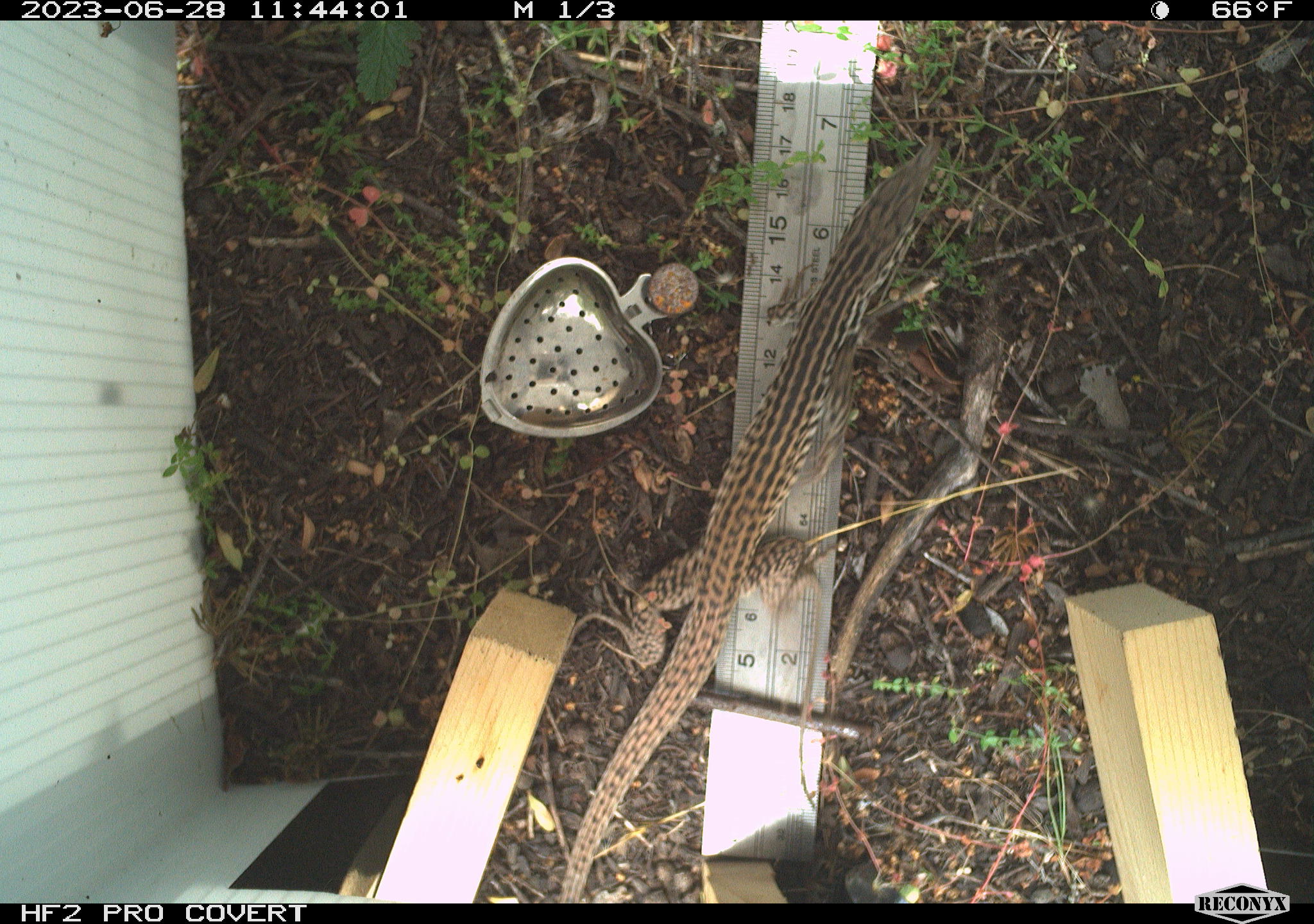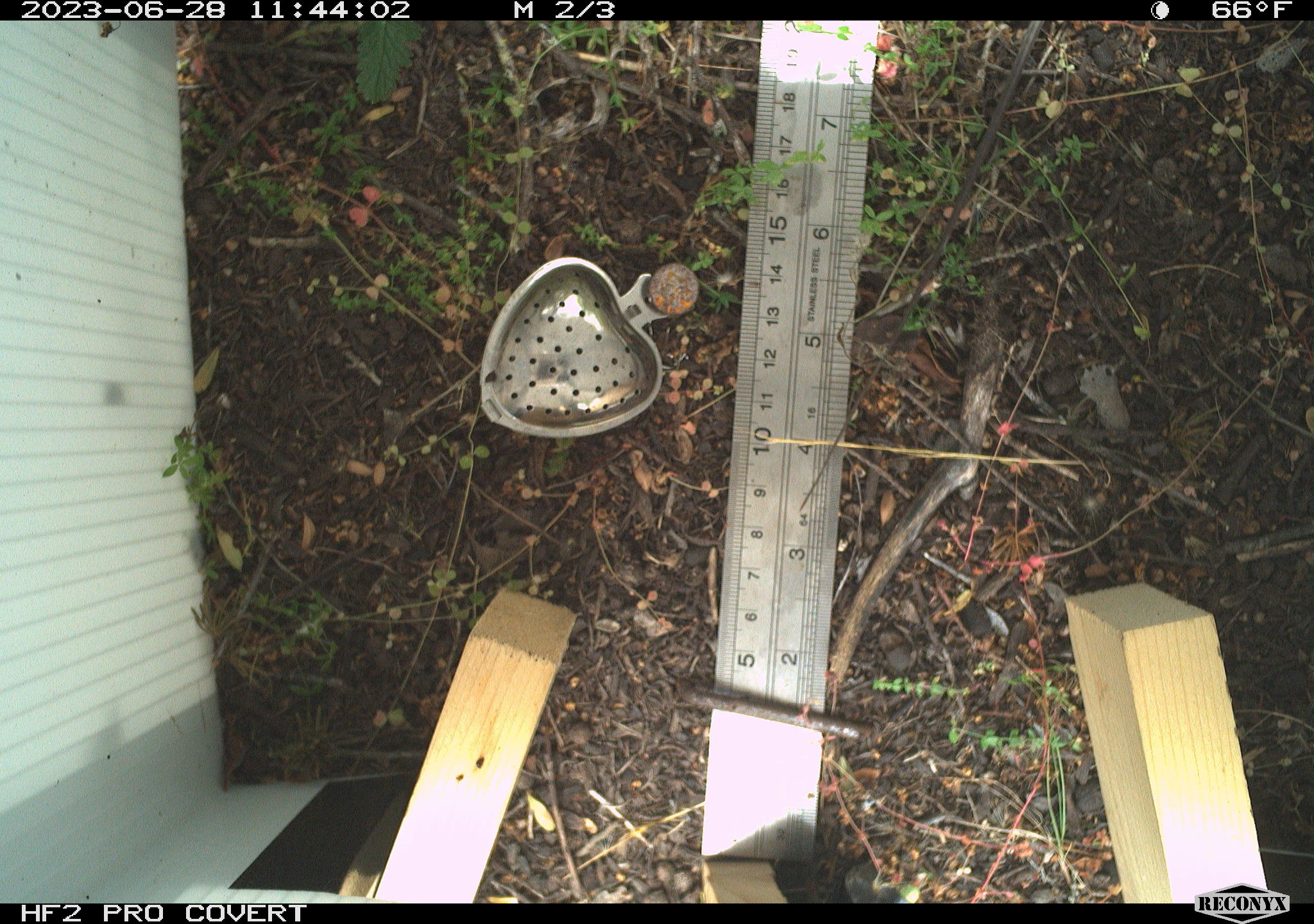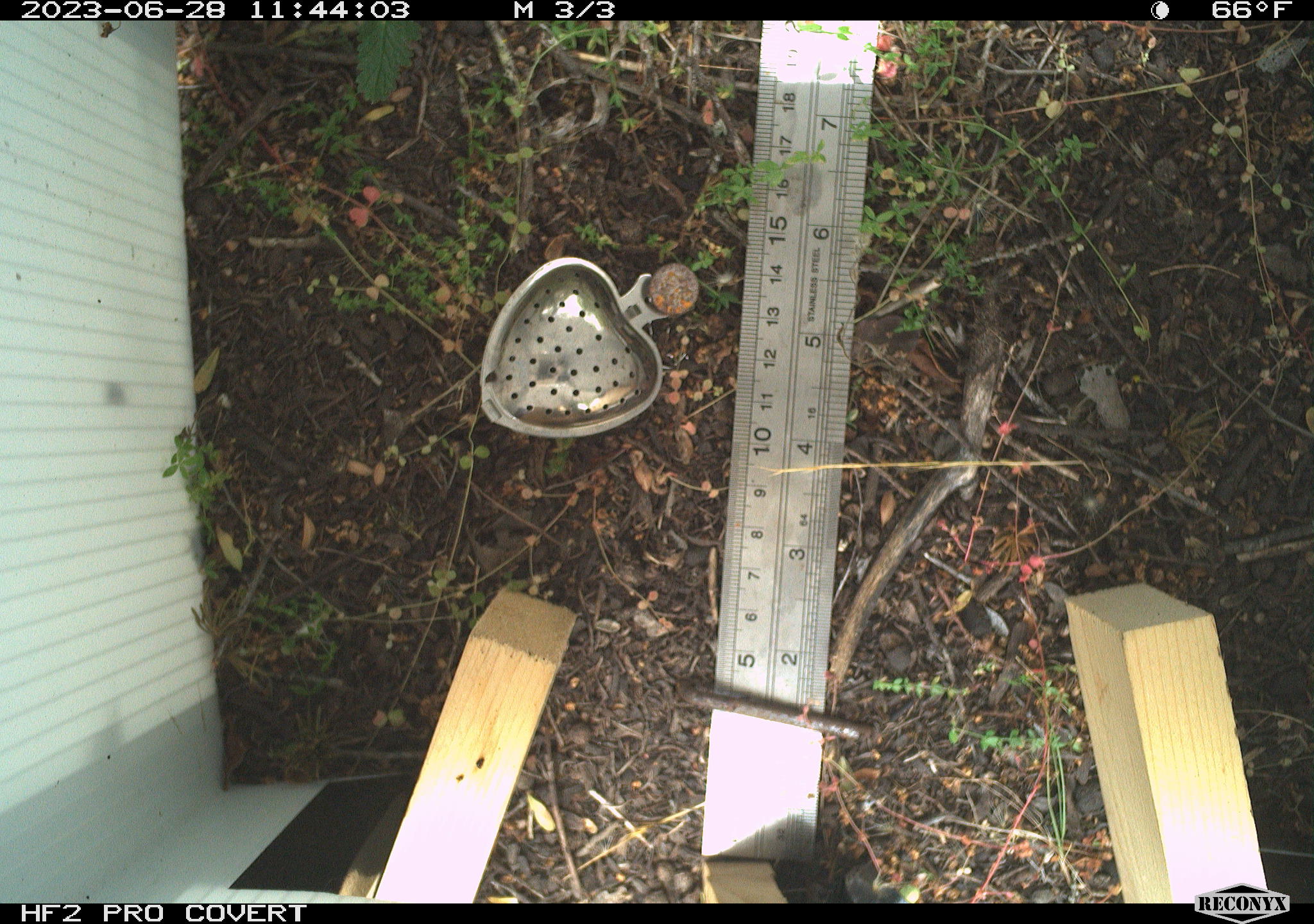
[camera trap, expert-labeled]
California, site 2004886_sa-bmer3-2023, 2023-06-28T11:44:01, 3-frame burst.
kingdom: Animalia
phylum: Chordata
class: Reptilia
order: Squamata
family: Teiidae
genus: Aspidoscelis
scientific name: Aspidoscelis tigris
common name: western whiptail